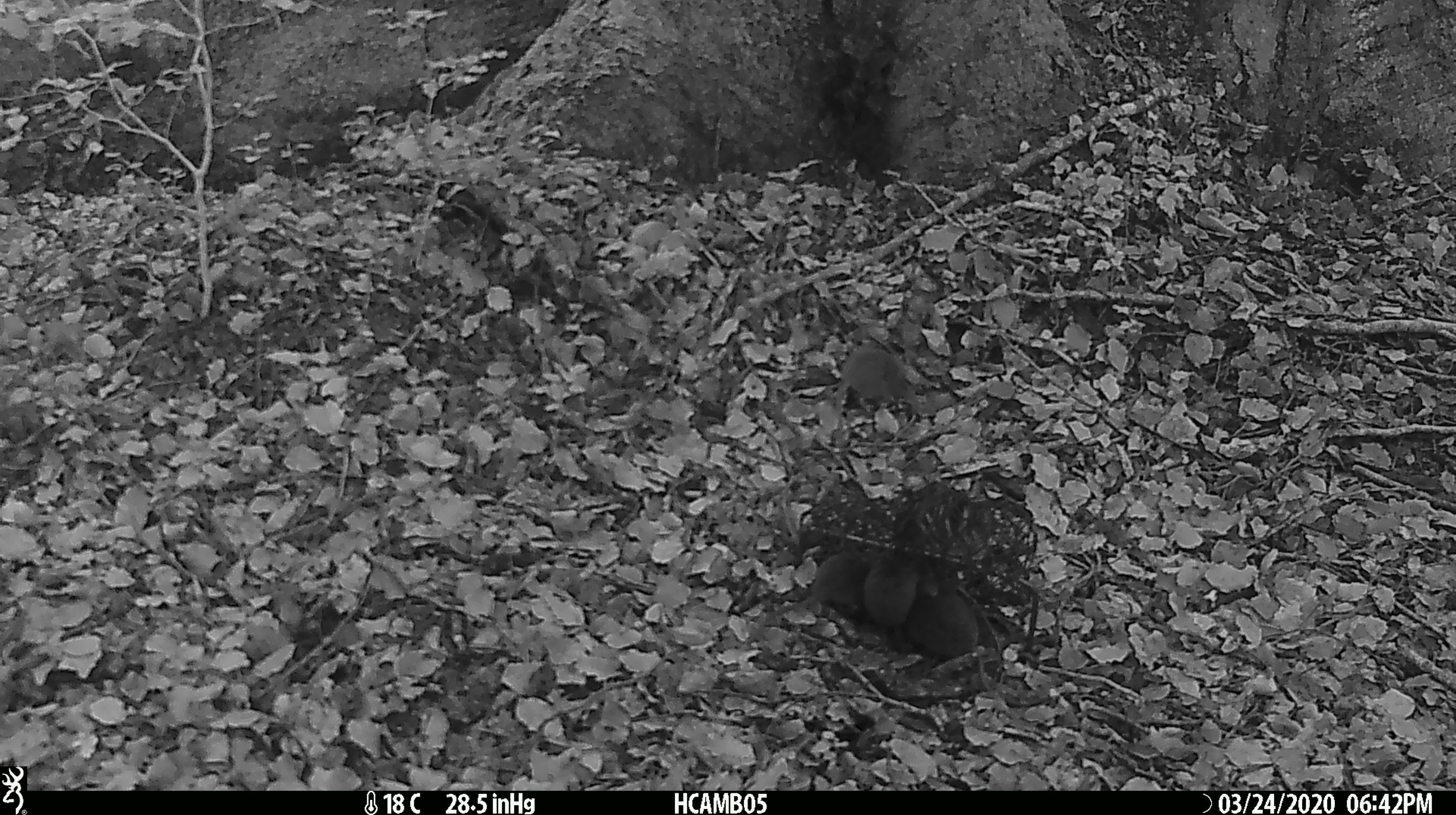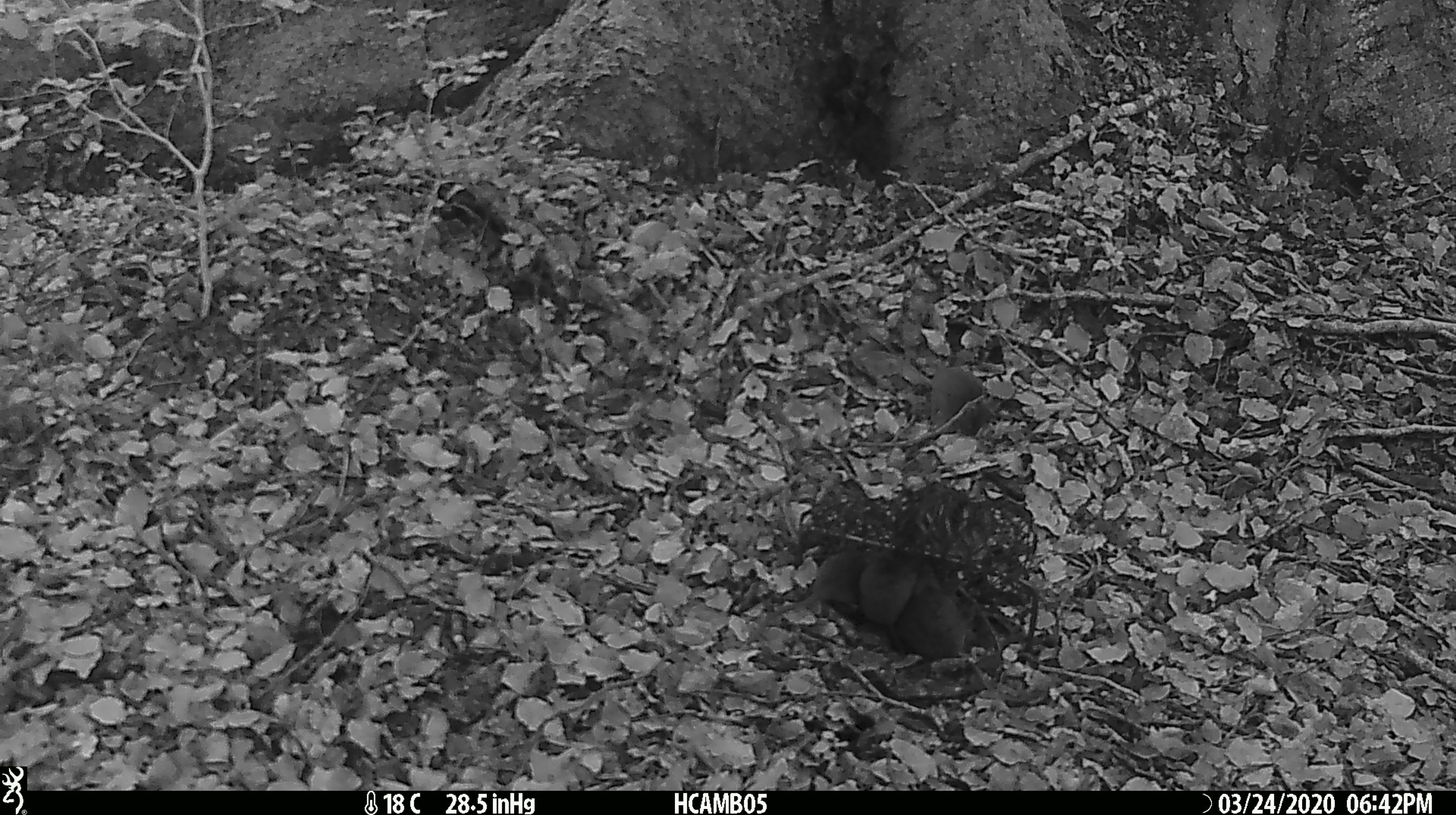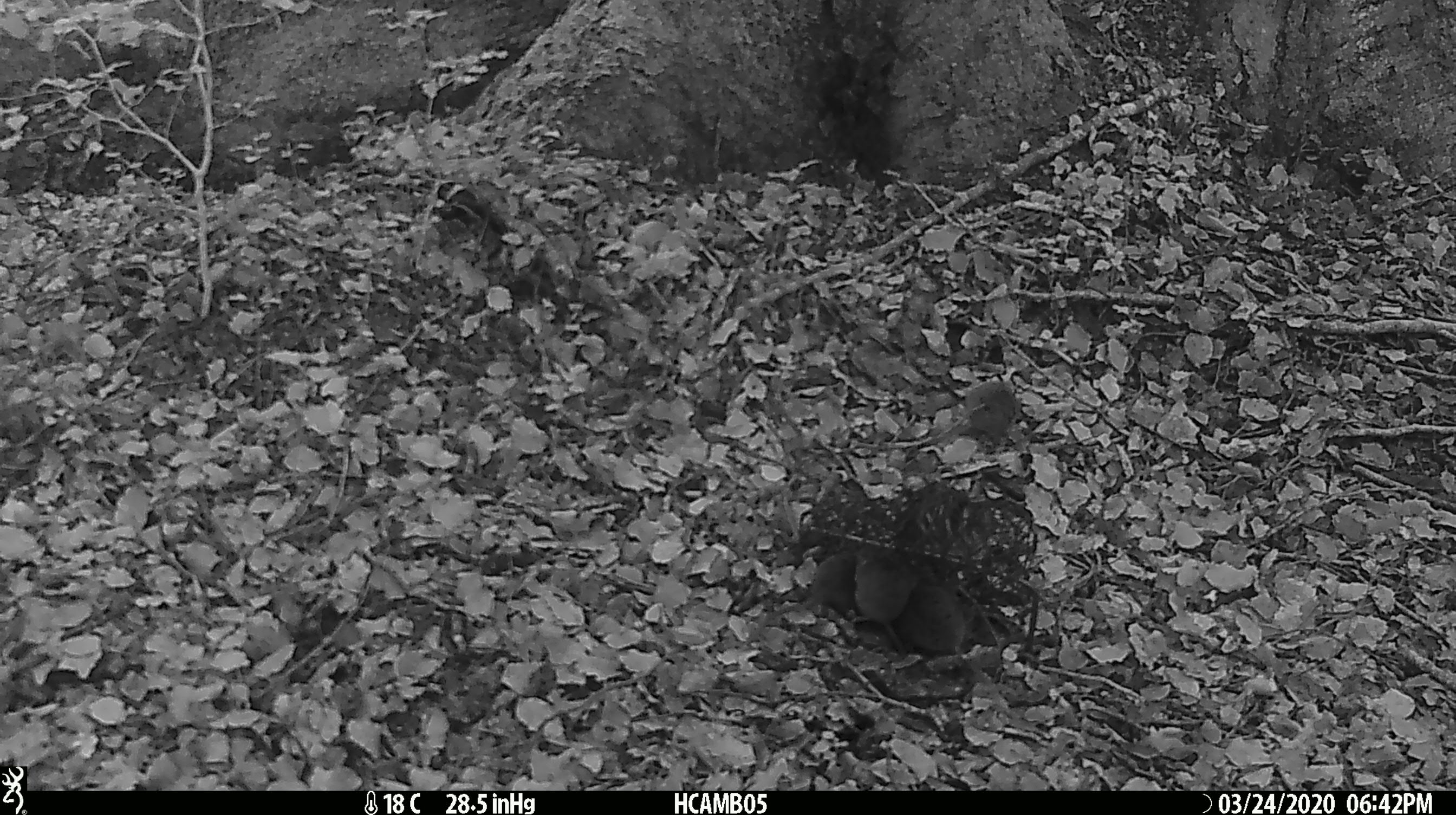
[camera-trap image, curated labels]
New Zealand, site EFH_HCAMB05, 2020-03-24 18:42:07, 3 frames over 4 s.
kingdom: Animalia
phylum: Chordata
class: Mammalia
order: Rodentia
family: Muridae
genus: Mus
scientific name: Mus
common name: mouse